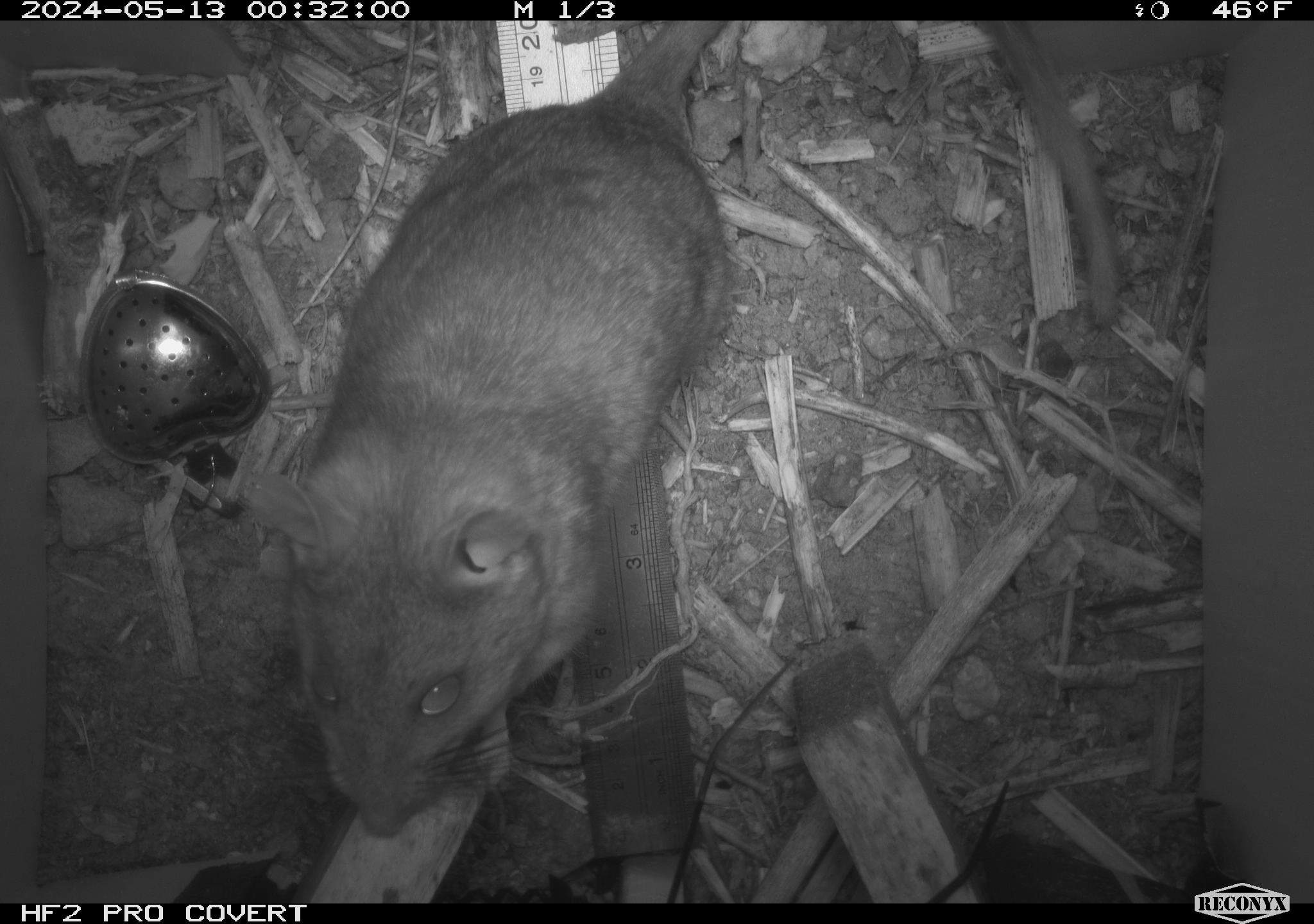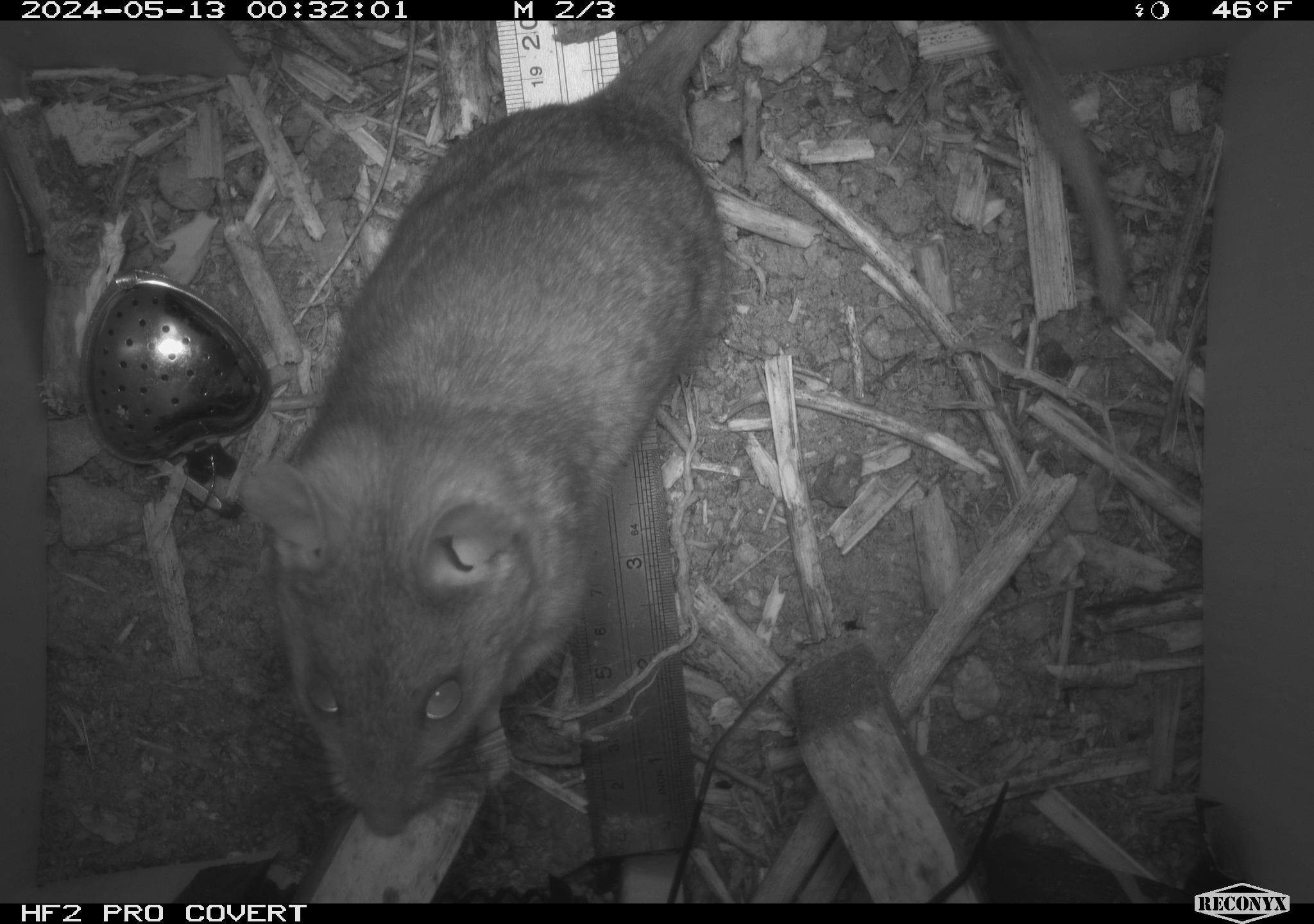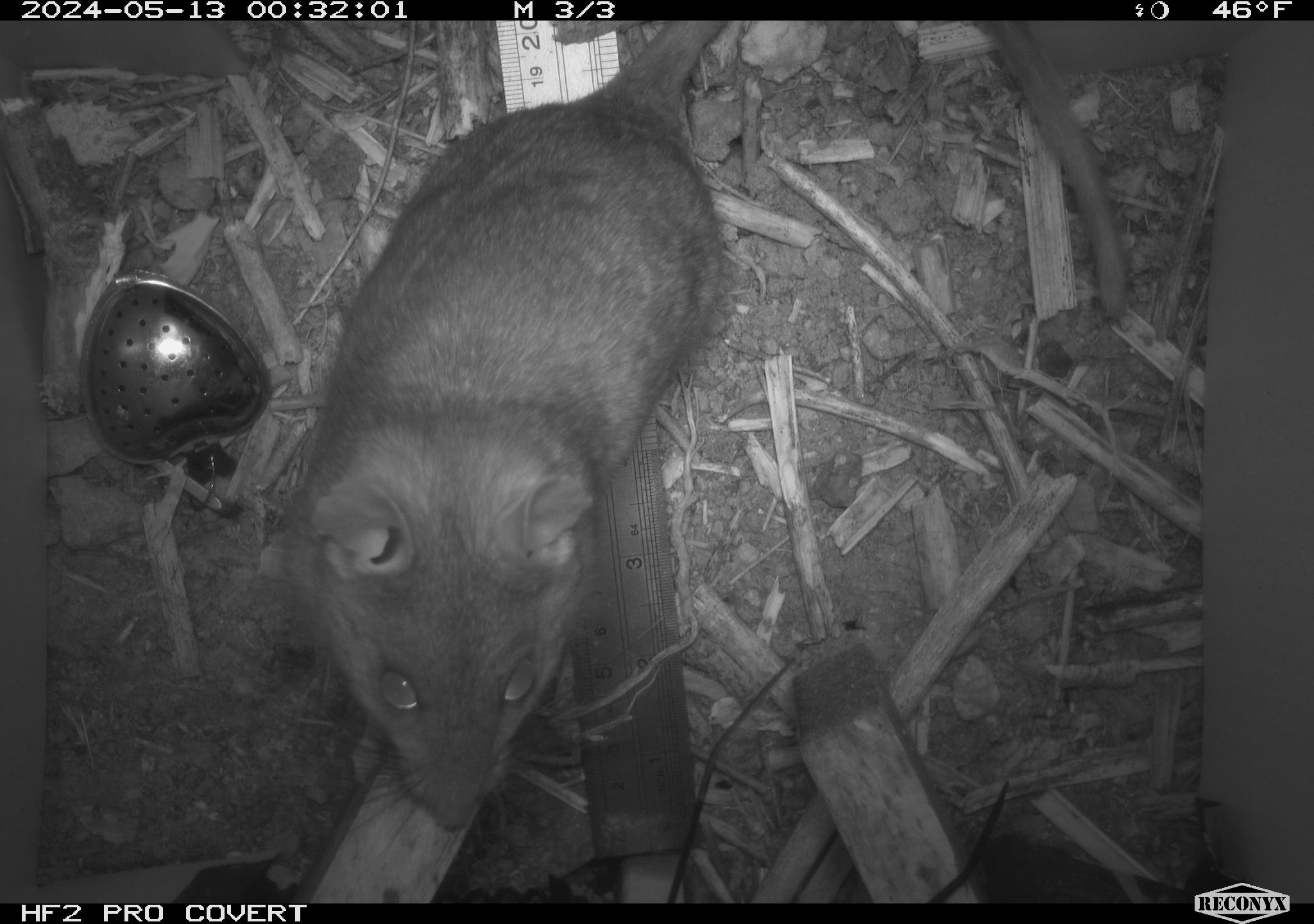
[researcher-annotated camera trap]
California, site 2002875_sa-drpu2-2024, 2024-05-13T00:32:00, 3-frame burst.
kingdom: Animalia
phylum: Chordata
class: Mammalia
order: Rodentia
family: Cricetidae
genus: Neotoma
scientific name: Neotoma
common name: pack rat or woodrat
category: neotoma species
Neotoma species (pack rat or woodrat) (Neotoma).